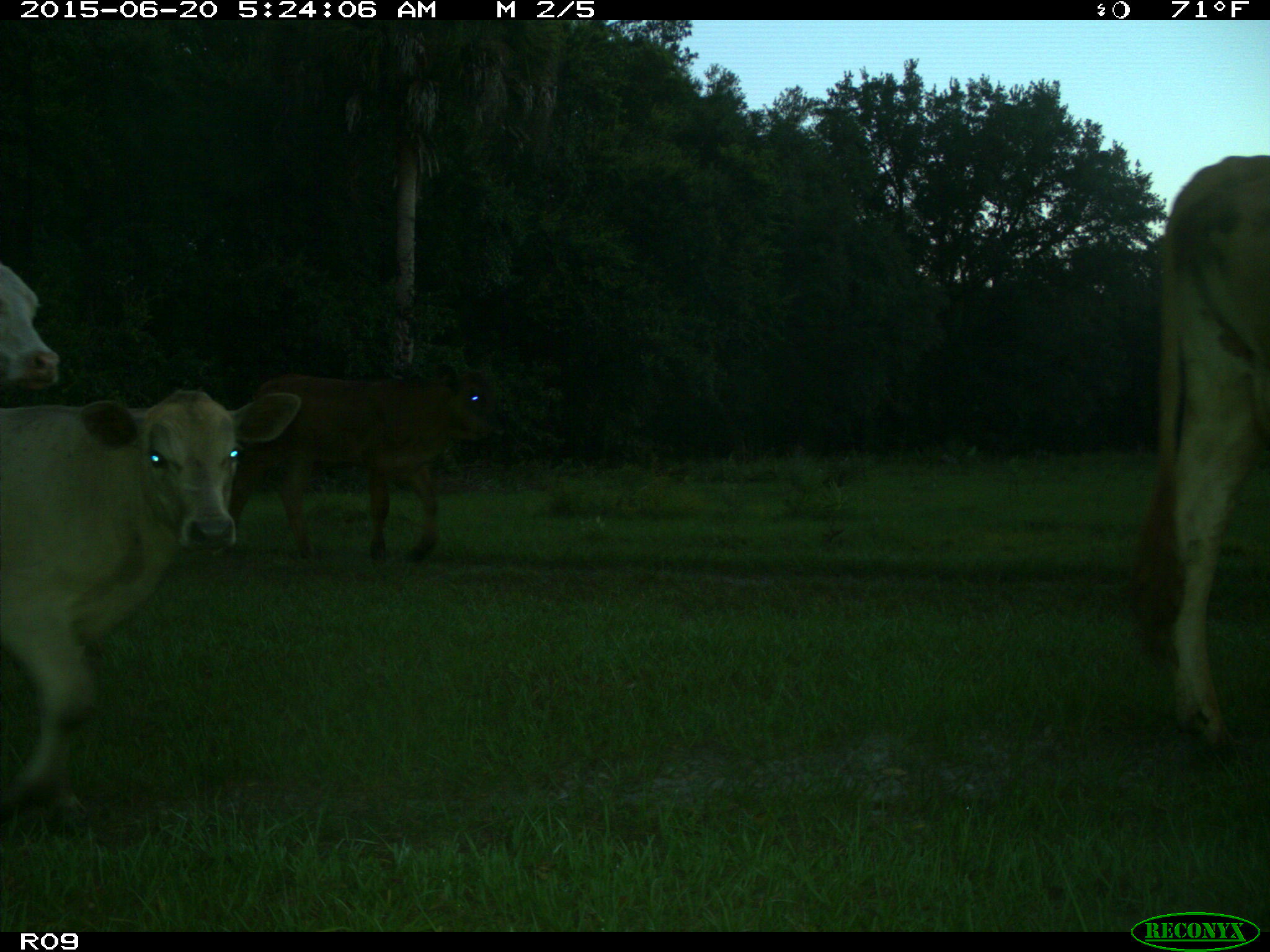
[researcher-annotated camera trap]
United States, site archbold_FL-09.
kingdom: Animalia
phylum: Chordata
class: Mammalia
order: Artiodactyla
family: Bovidae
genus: Bos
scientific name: Bos taurus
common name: domestic cow